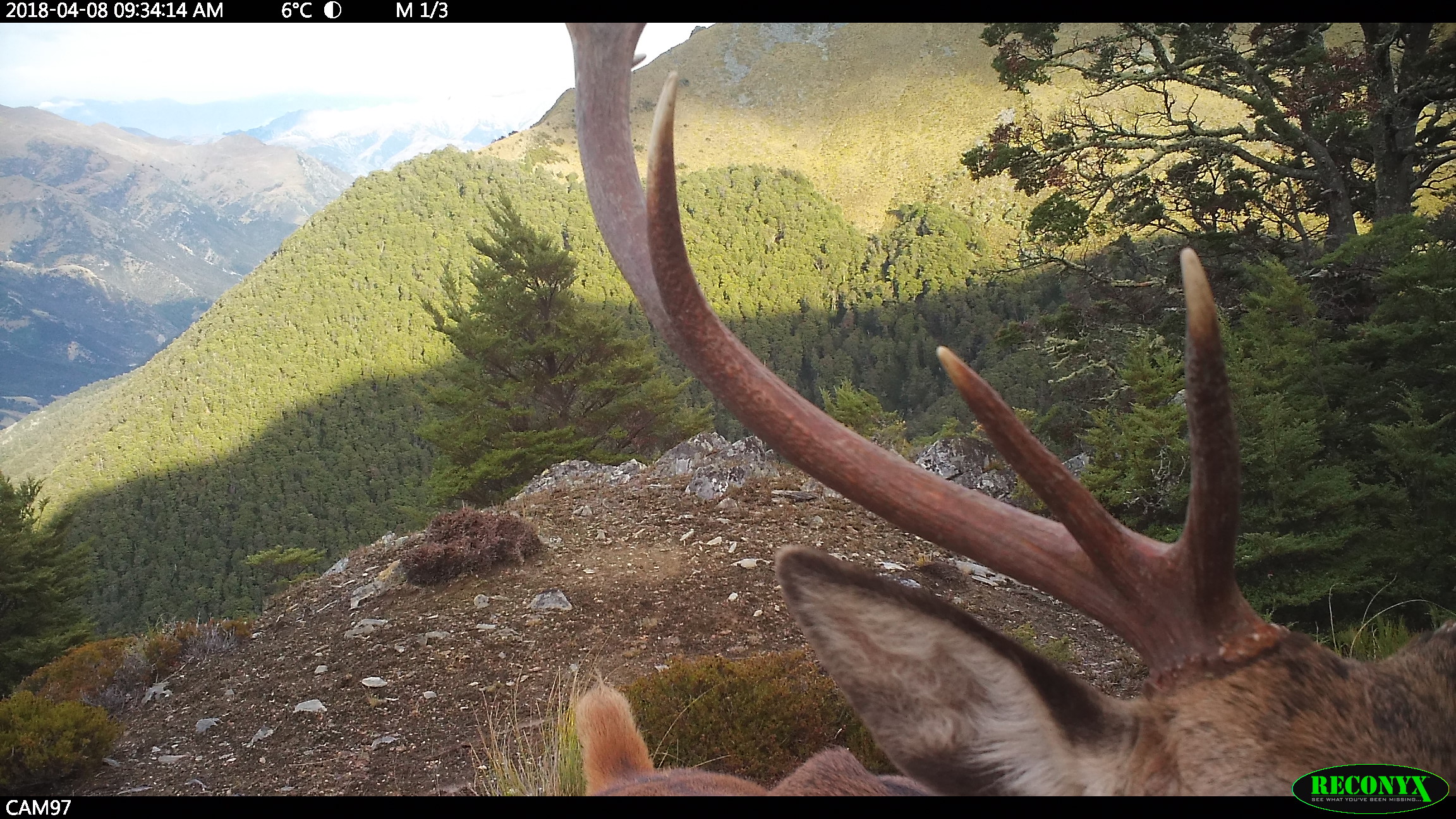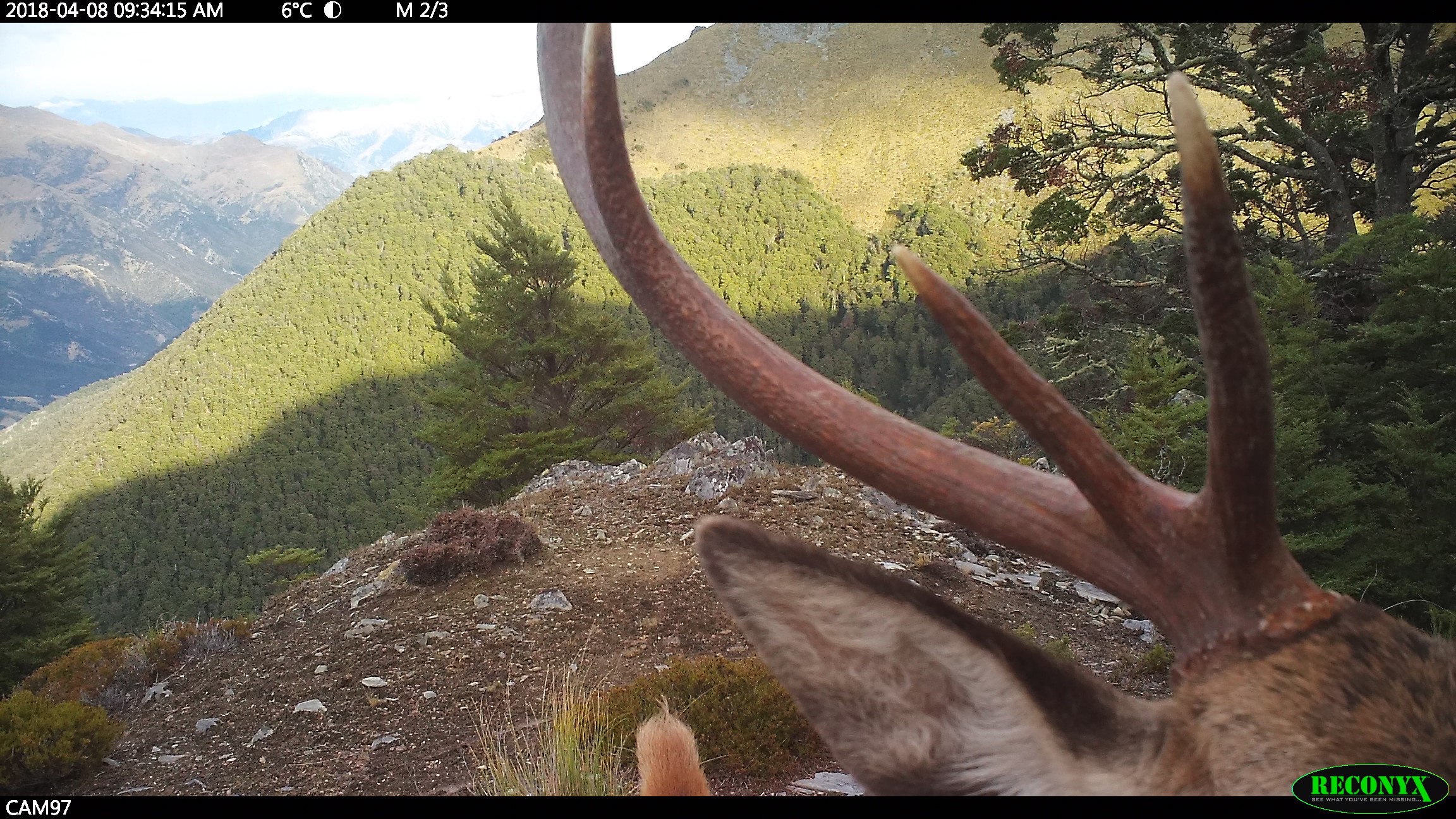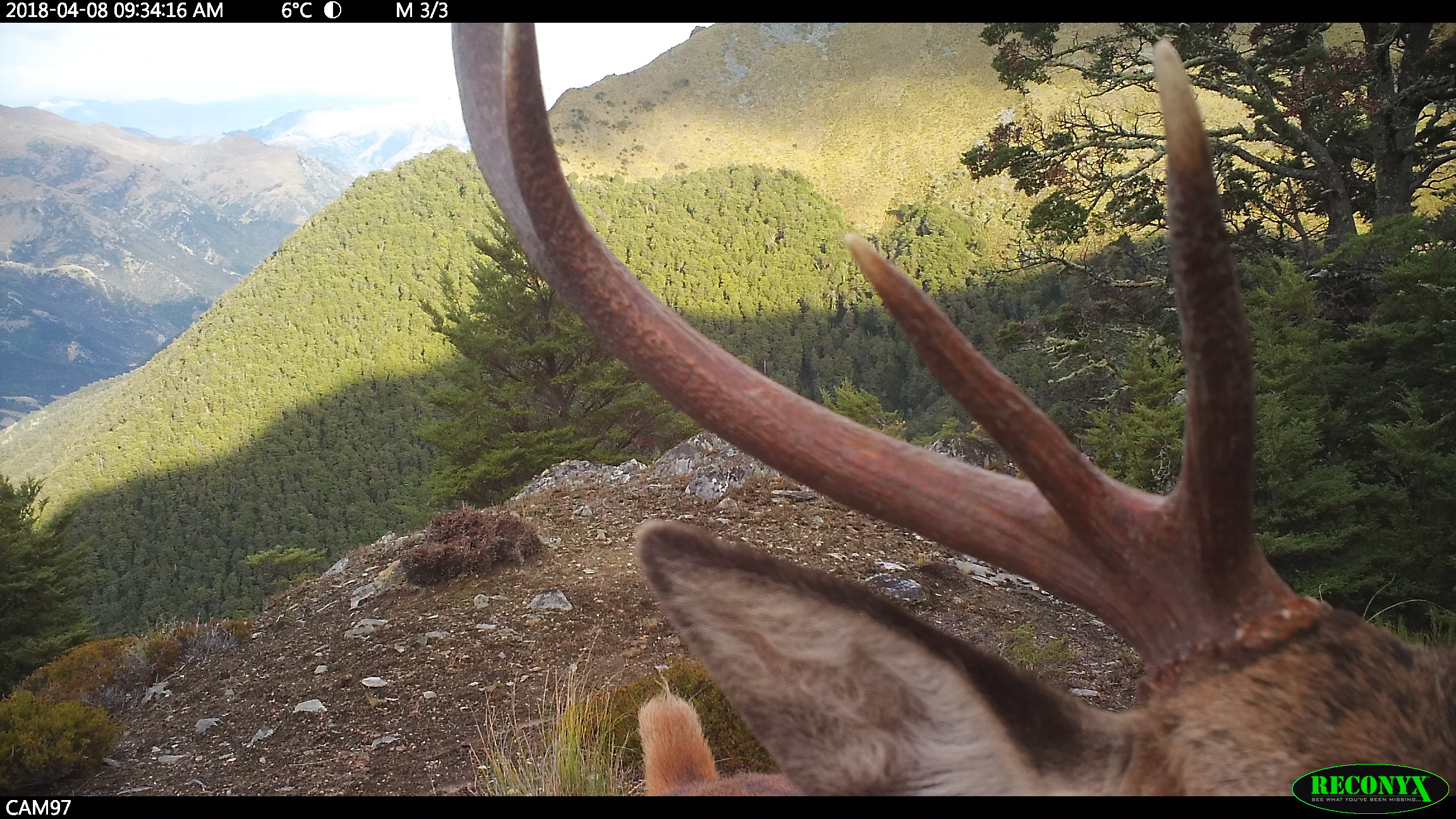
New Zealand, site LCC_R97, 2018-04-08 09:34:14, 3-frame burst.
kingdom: Animalia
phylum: Chordata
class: Mammalia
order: Artiodactyla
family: Cervidae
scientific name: Cervidae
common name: deer